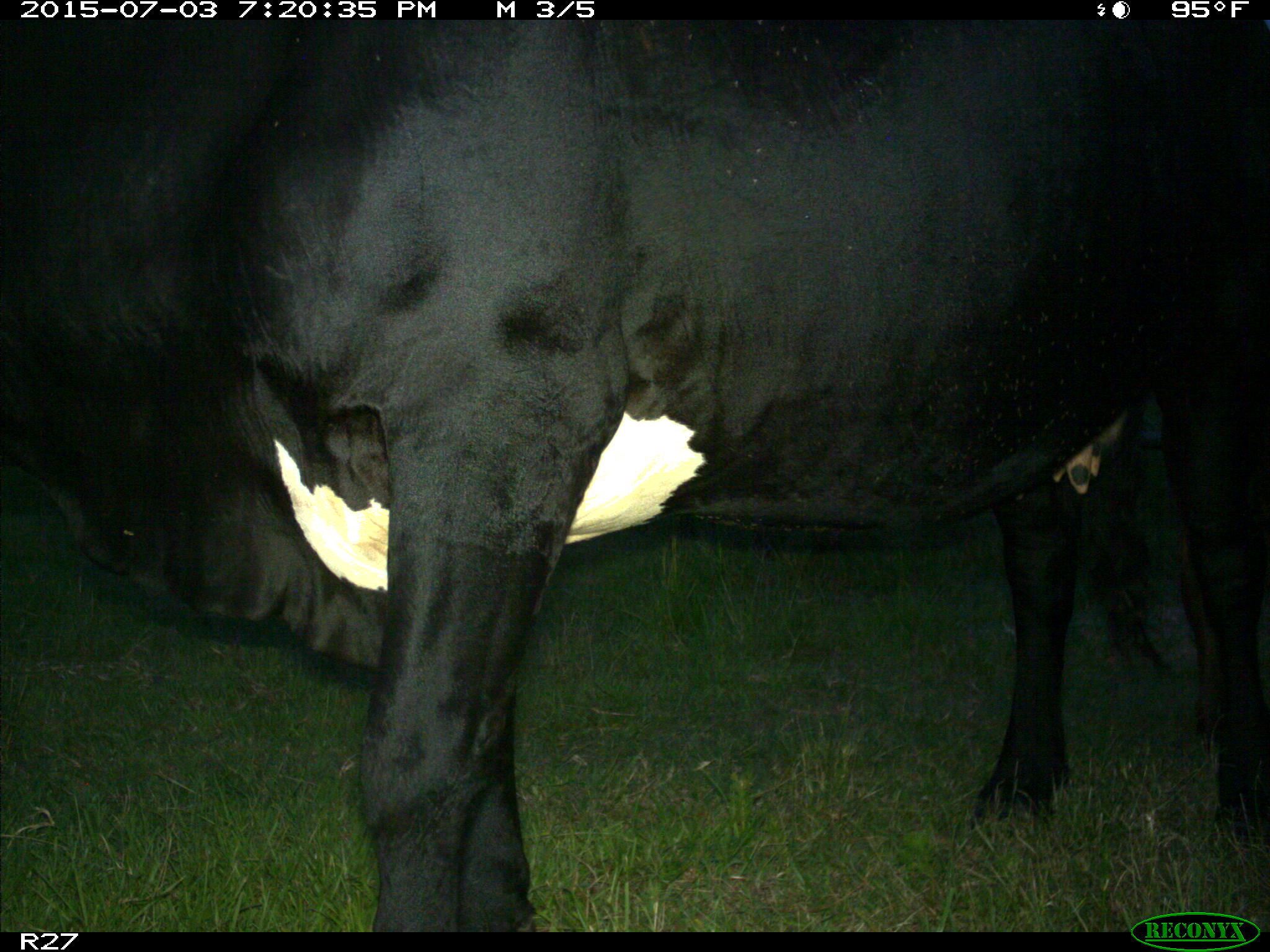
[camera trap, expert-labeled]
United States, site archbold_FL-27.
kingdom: Animalia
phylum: Chordata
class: Mammalia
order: Artiodactyla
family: Bovidae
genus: Bos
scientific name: Bos taurus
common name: domestic cow